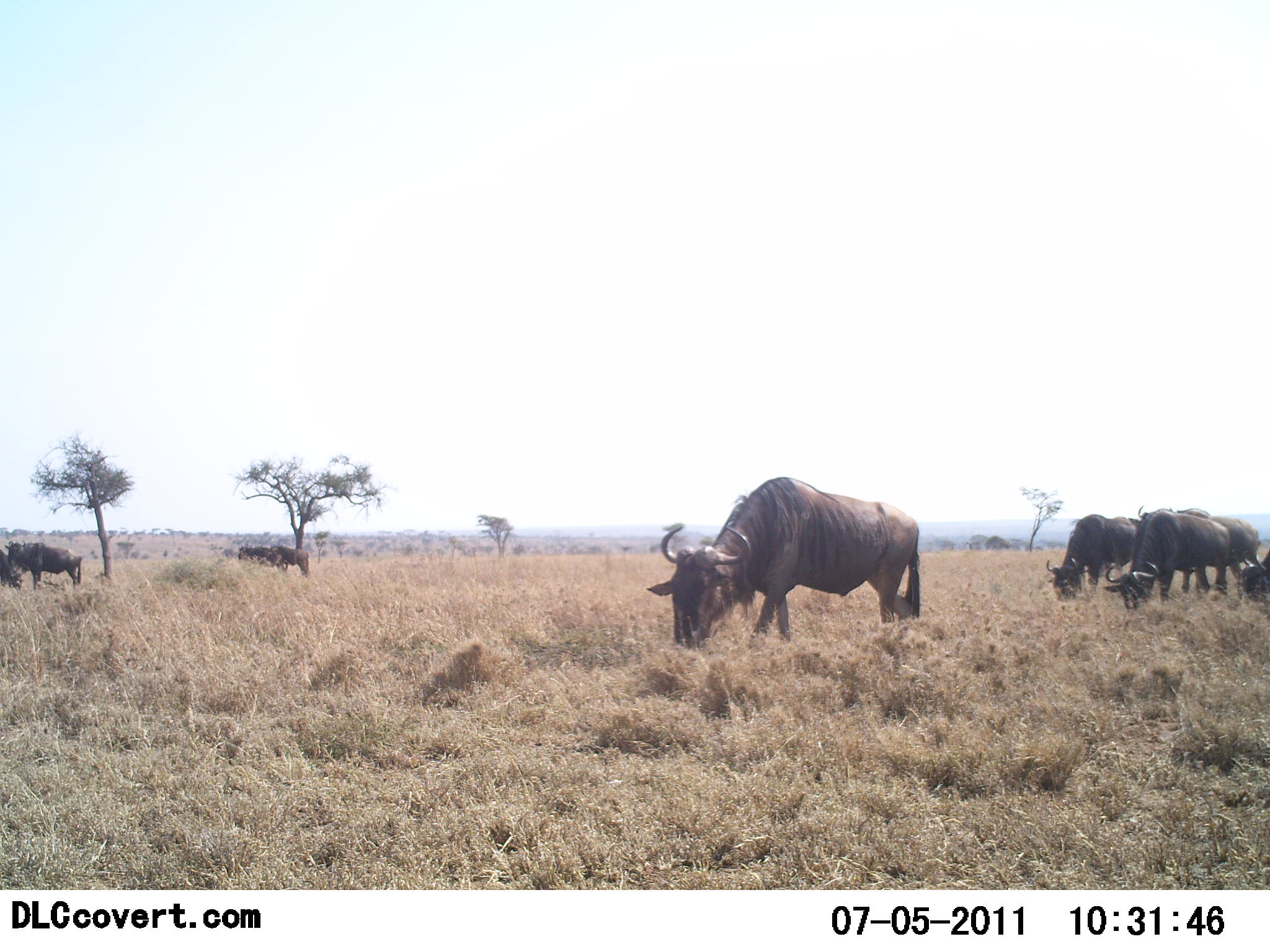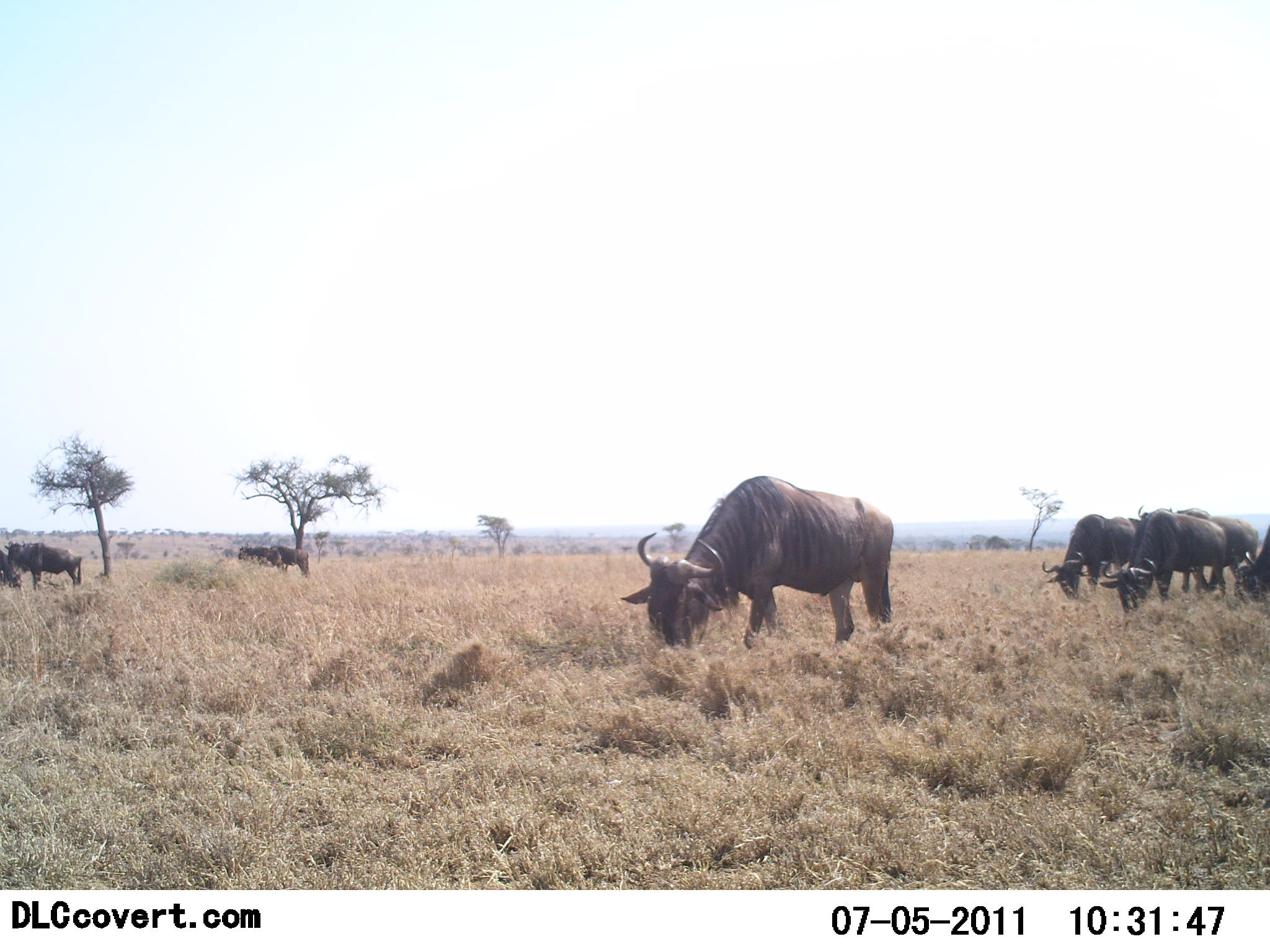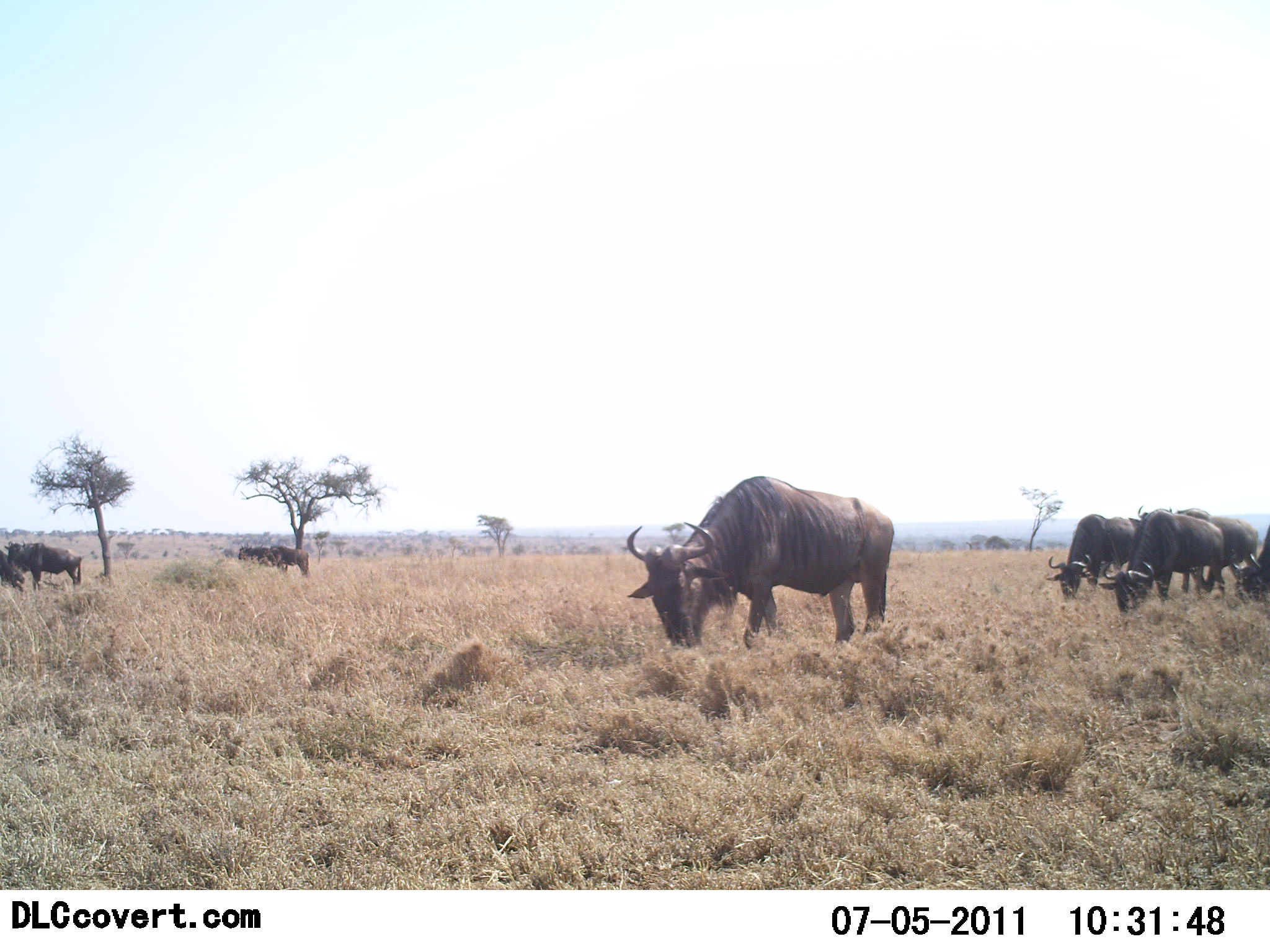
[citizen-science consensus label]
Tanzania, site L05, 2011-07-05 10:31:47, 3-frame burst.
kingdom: Animalia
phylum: Chordata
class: Mammalia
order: Artiodactyla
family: Bovidae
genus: Connochaetes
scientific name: Connochaetes taurinus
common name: blue wildebeest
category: wildebeest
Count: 7.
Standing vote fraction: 10%.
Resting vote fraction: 0%.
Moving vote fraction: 0%.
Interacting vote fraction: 0%.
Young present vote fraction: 0%.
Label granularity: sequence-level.